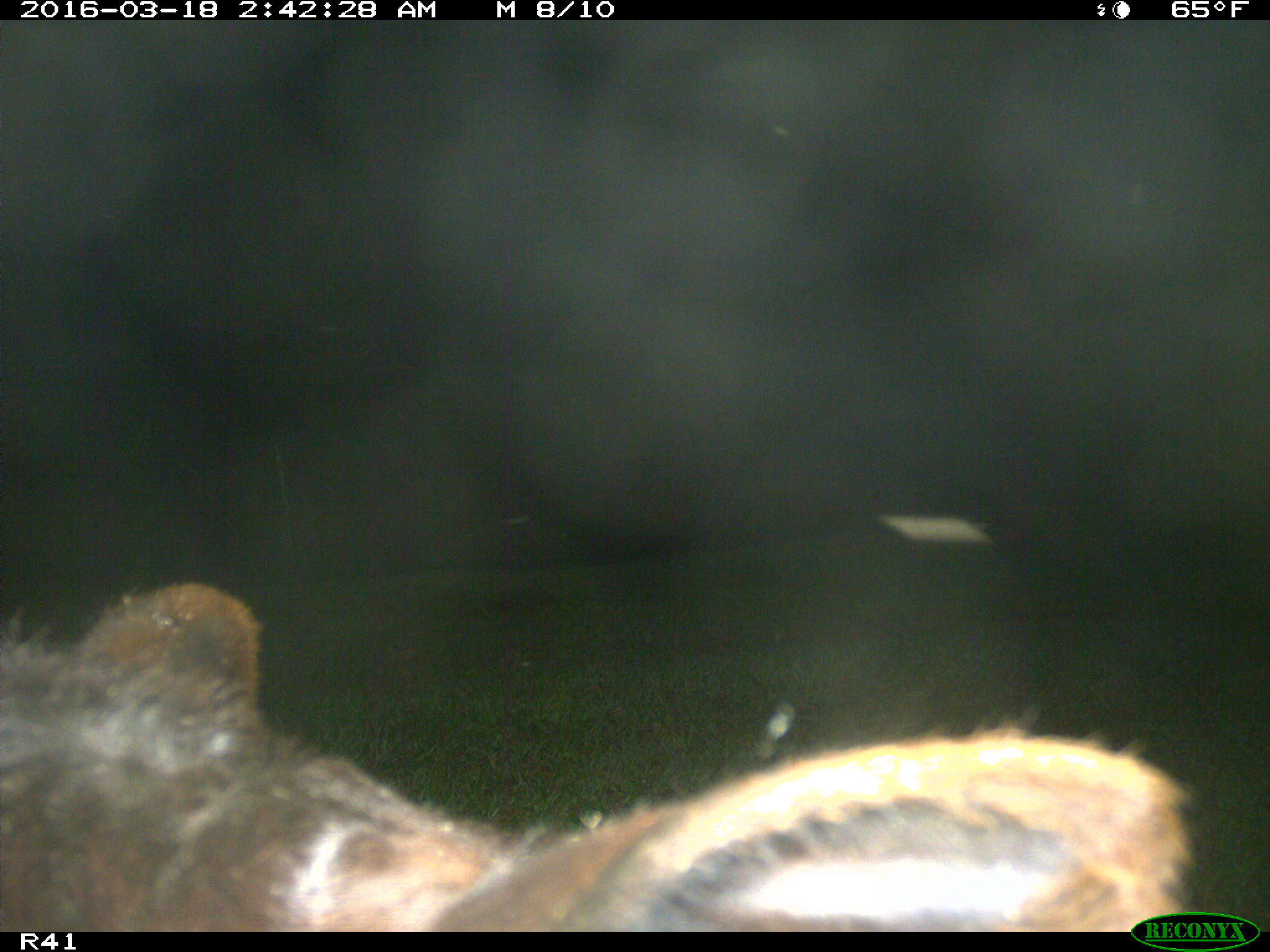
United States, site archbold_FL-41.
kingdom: Animalia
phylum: Chordata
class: Mammalia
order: Artiodactyla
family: Bovidae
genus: Bos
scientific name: Bos taurus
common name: domestic cow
Bos taurus (domestic cow).